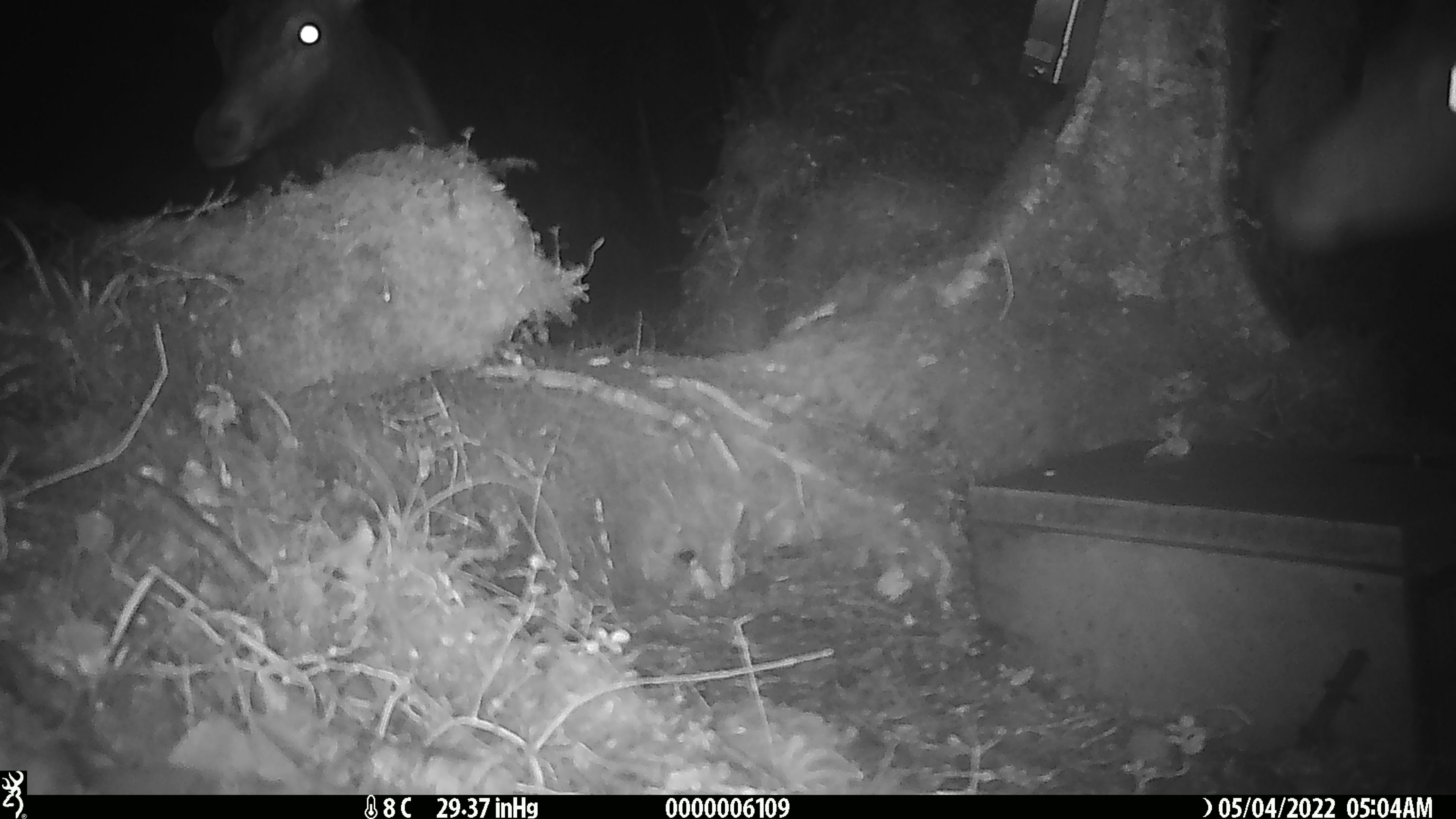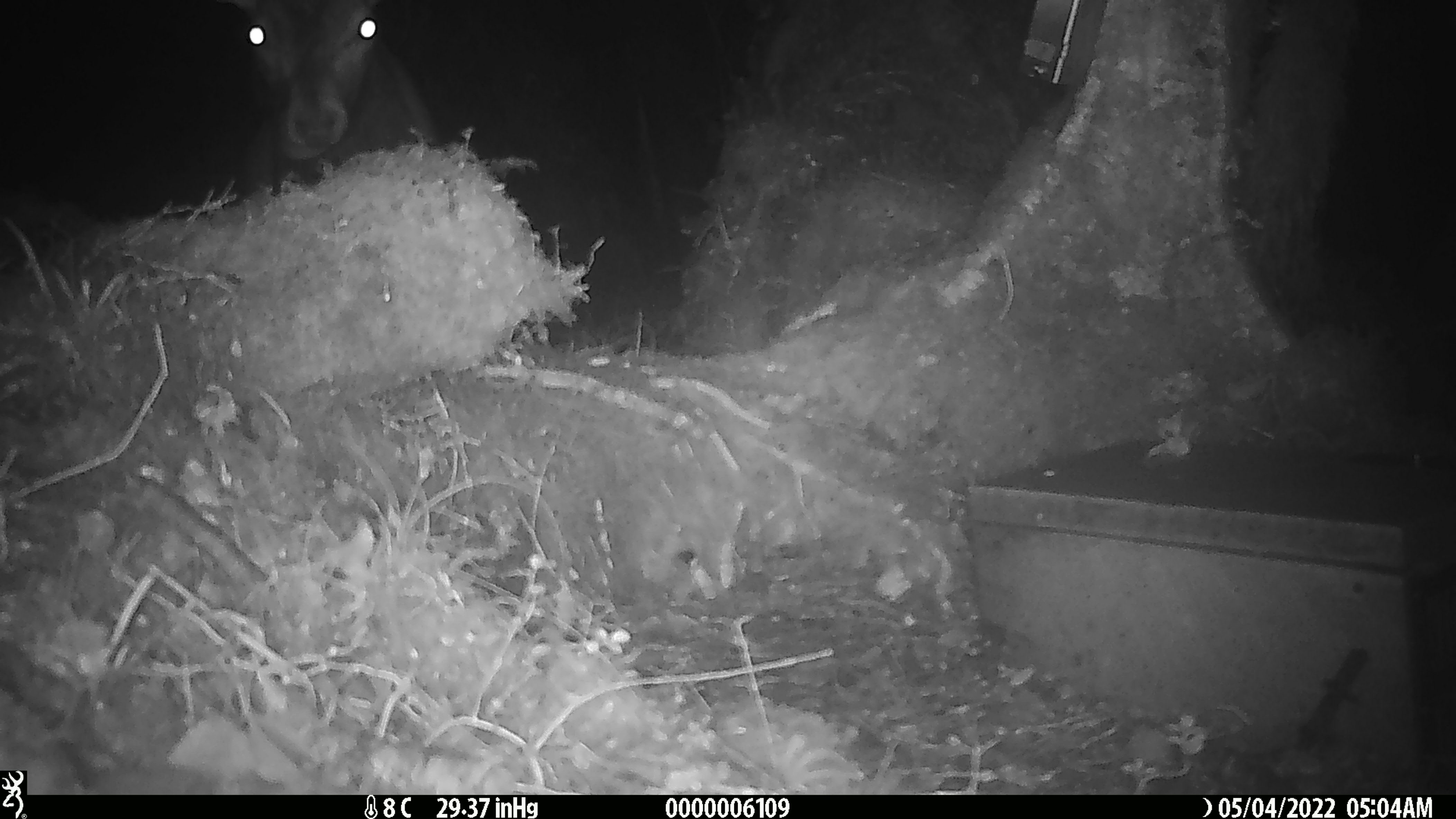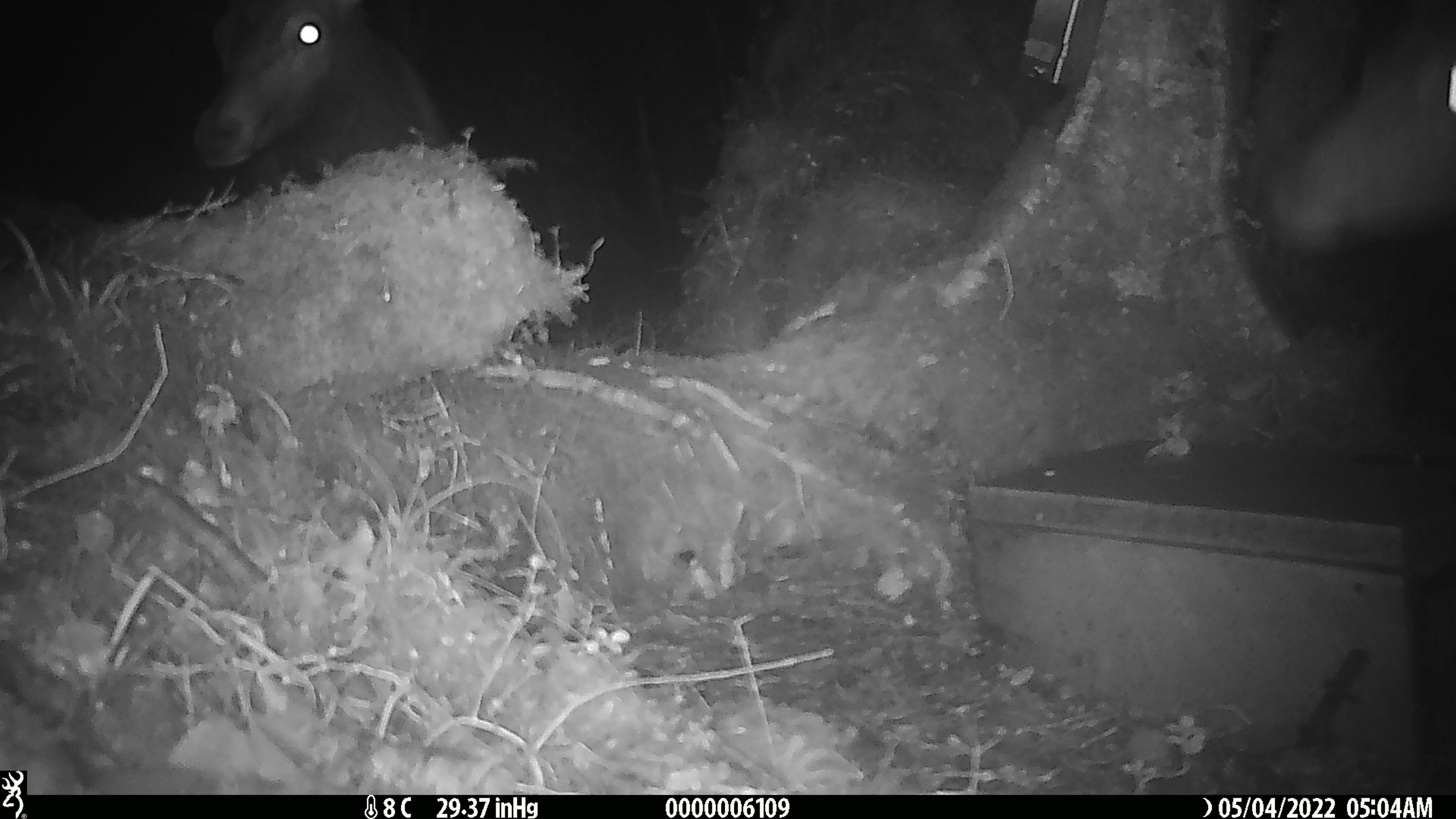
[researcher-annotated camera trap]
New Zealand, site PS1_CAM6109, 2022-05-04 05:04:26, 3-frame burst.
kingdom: Animalia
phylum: Chordata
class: Mammalia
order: Artiodactyla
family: Cervidae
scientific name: Cervidae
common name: deer